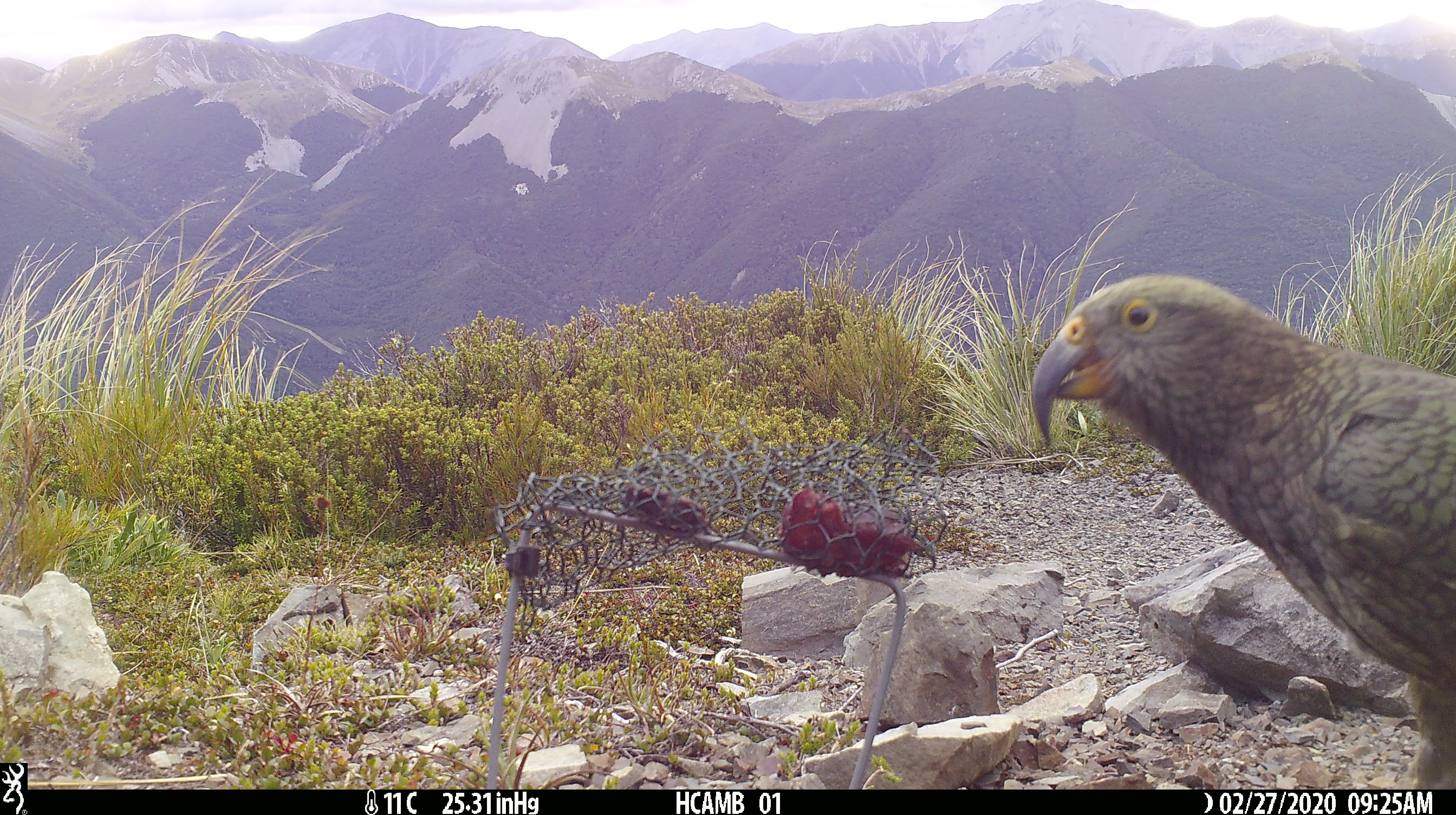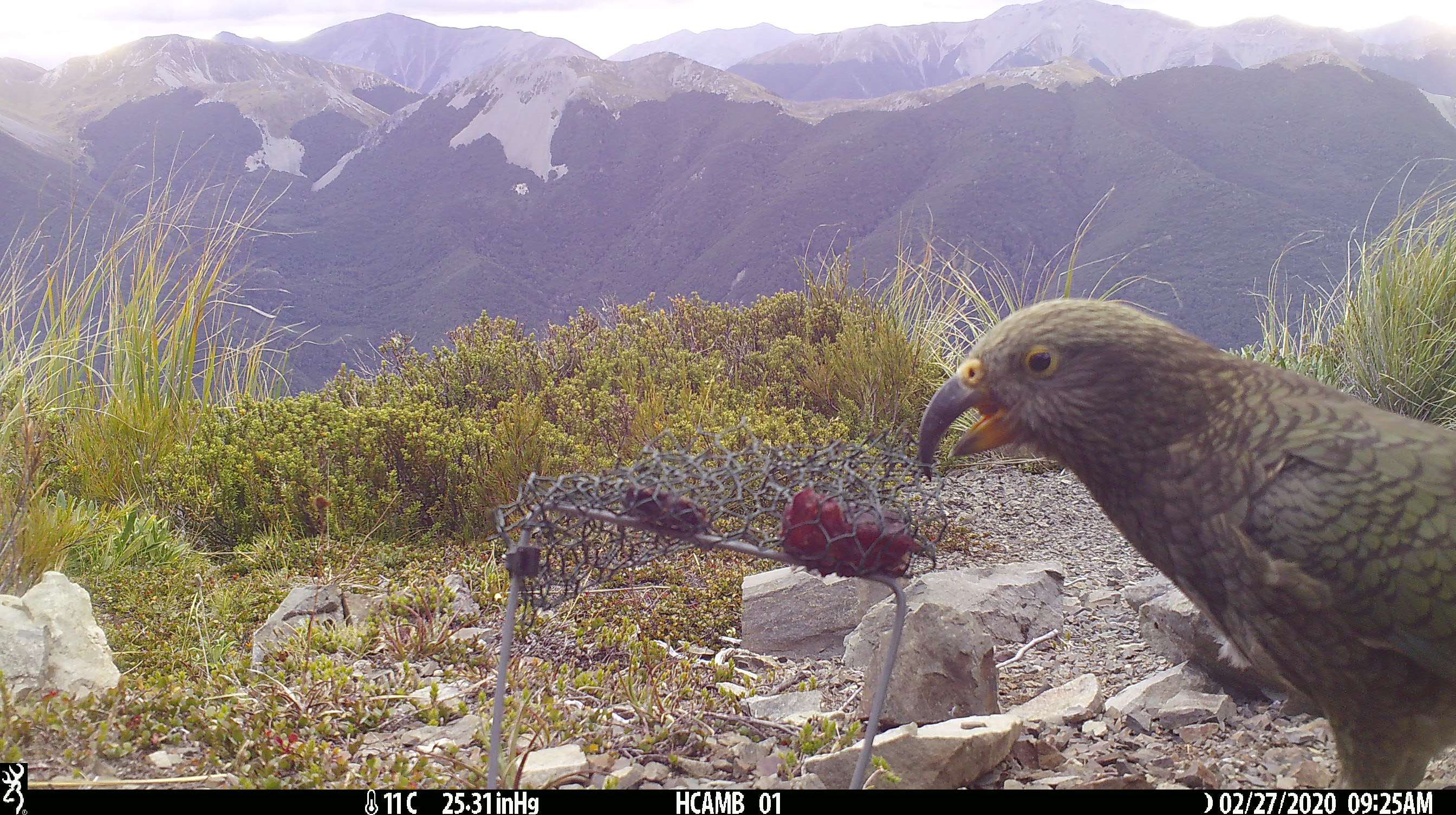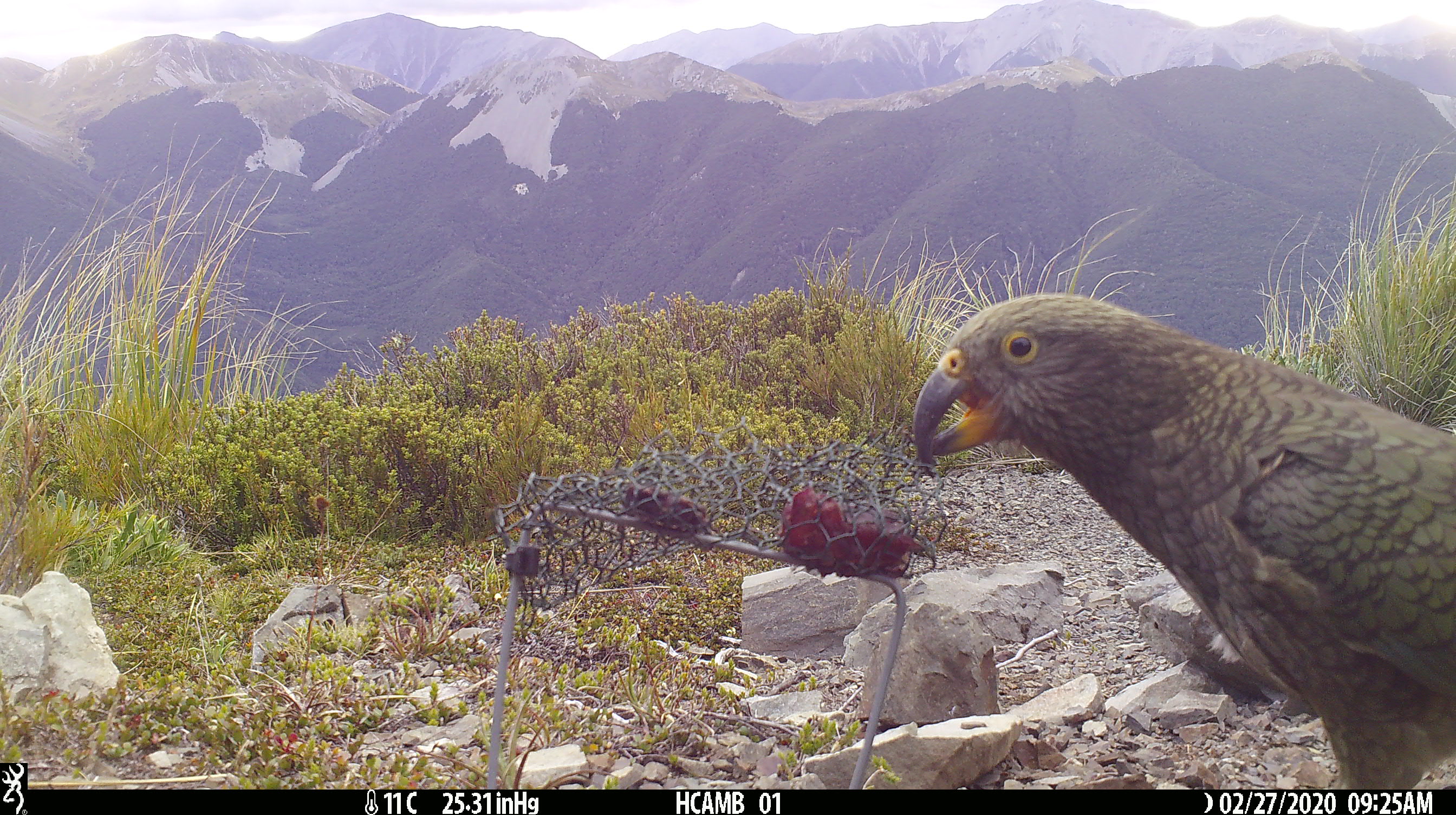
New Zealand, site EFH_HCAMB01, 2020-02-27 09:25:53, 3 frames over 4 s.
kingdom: Animalia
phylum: Chordata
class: Aves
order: Psittaciformes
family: Strigopidae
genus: Nestor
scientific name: Nestor notabilis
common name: kea